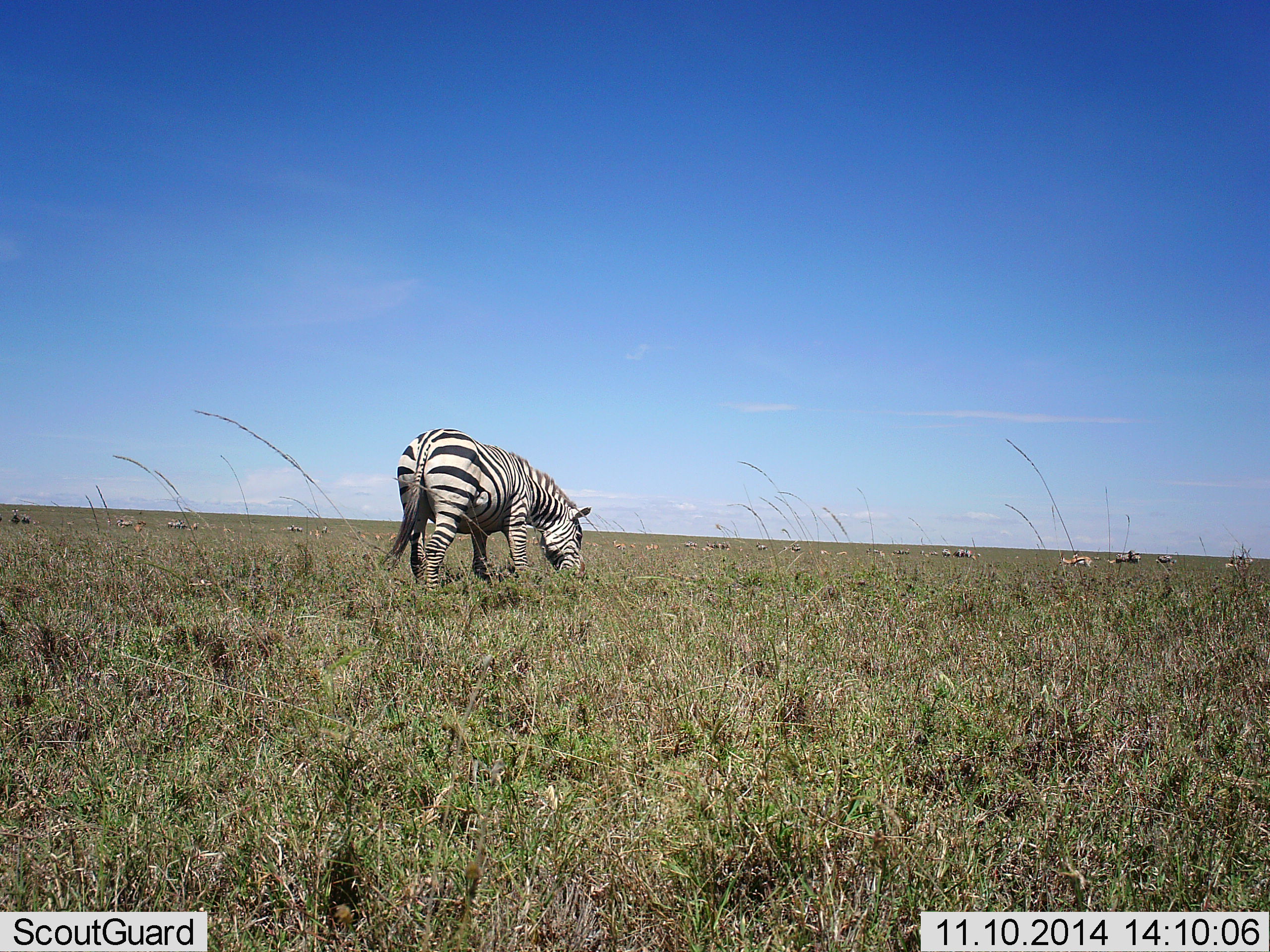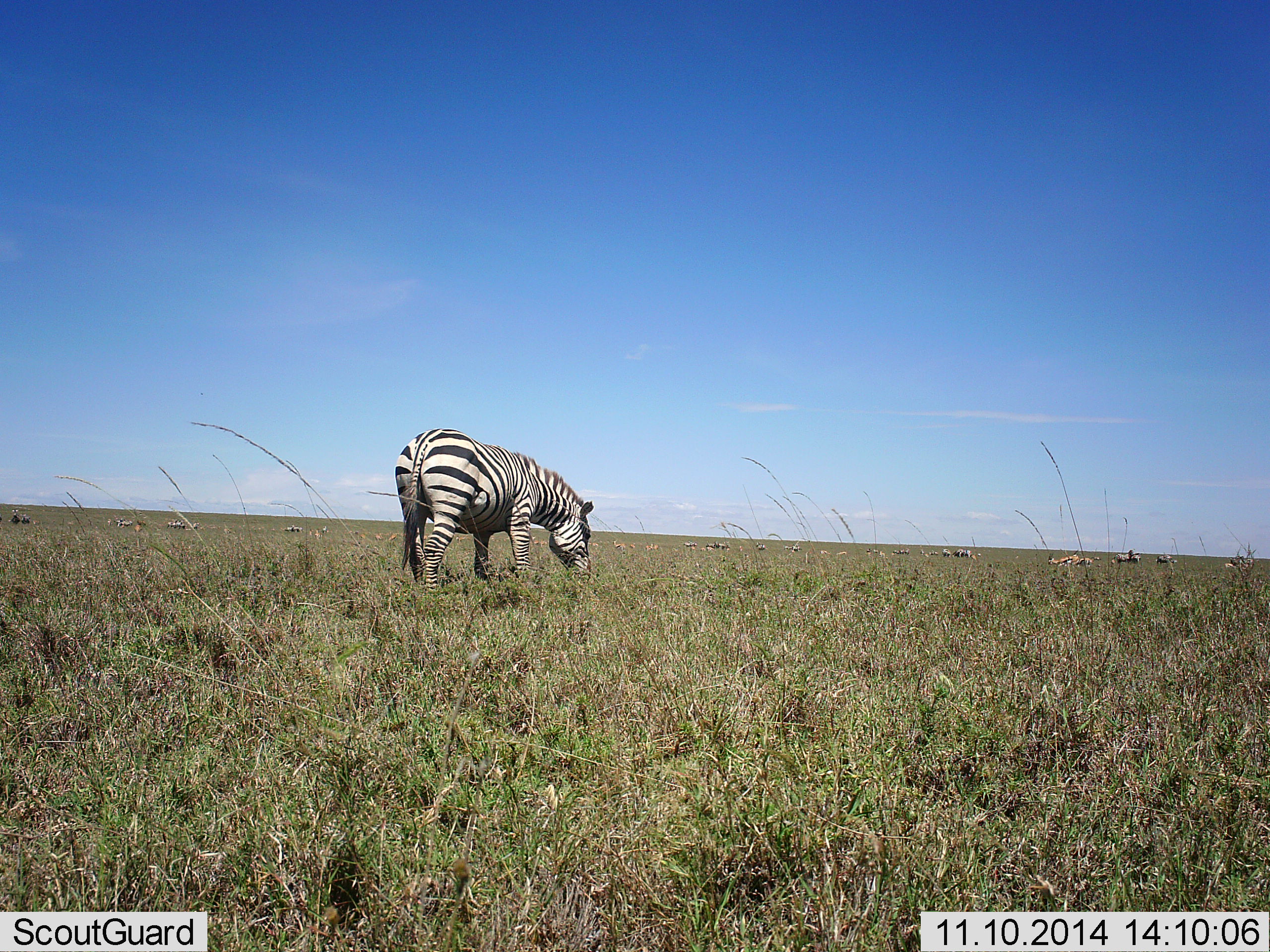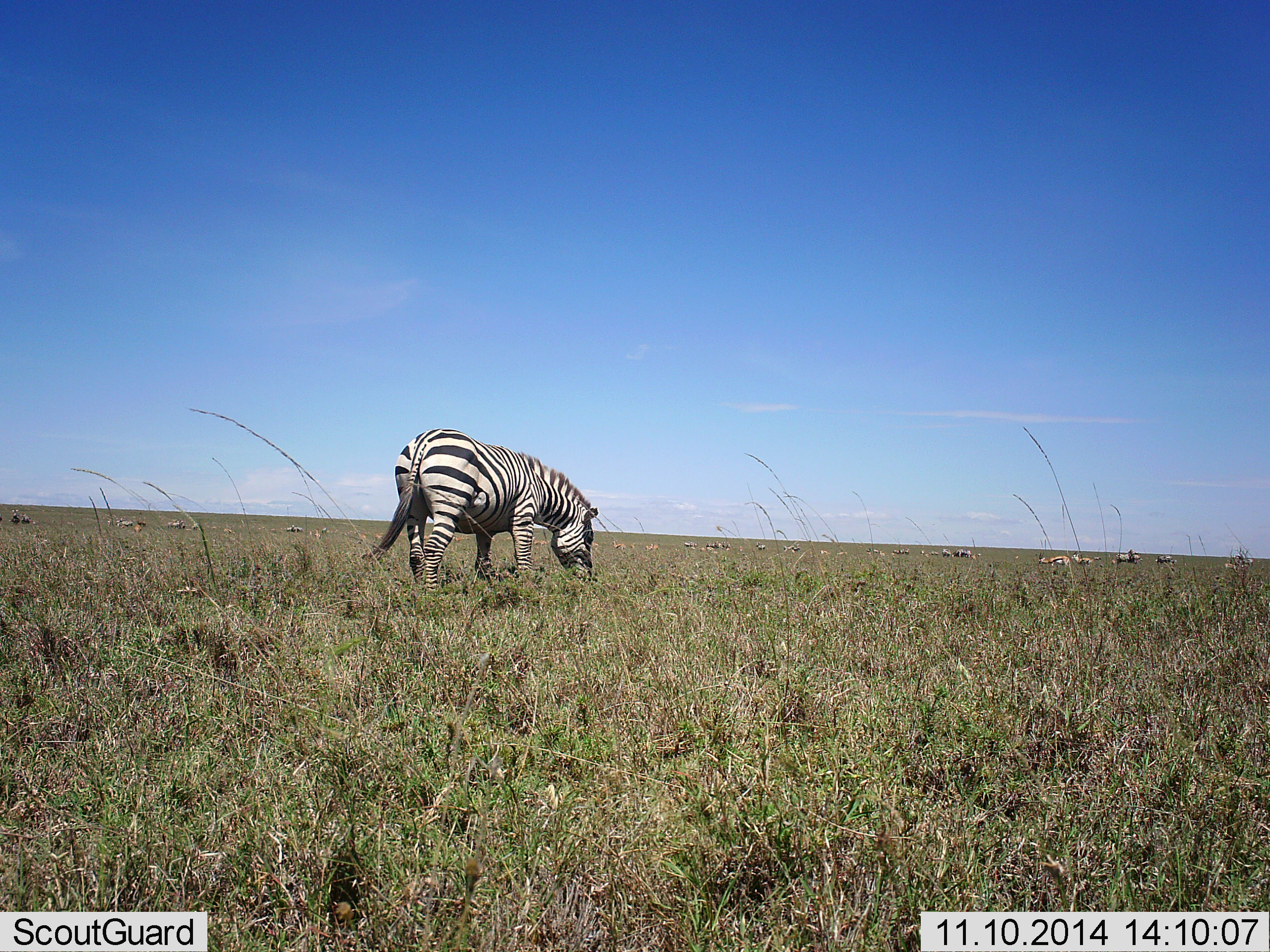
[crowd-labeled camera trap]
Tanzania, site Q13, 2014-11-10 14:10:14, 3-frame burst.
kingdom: Animalia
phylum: Chordata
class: Mammalia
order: Perissodactyla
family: Equidae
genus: Equus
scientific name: Equus quagga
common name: plains zebra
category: zebra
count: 1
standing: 25%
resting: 0%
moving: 8%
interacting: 0%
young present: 0%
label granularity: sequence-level